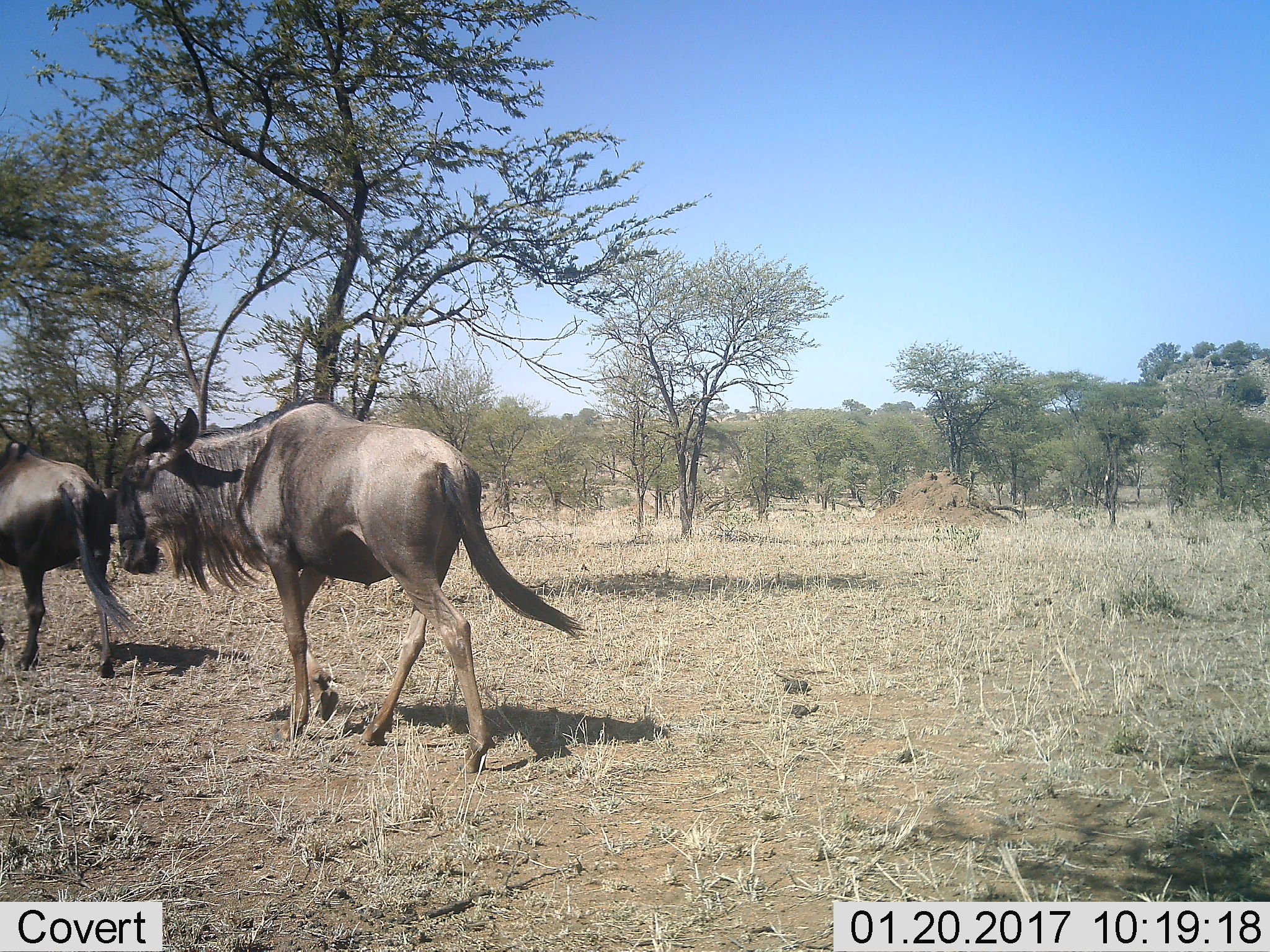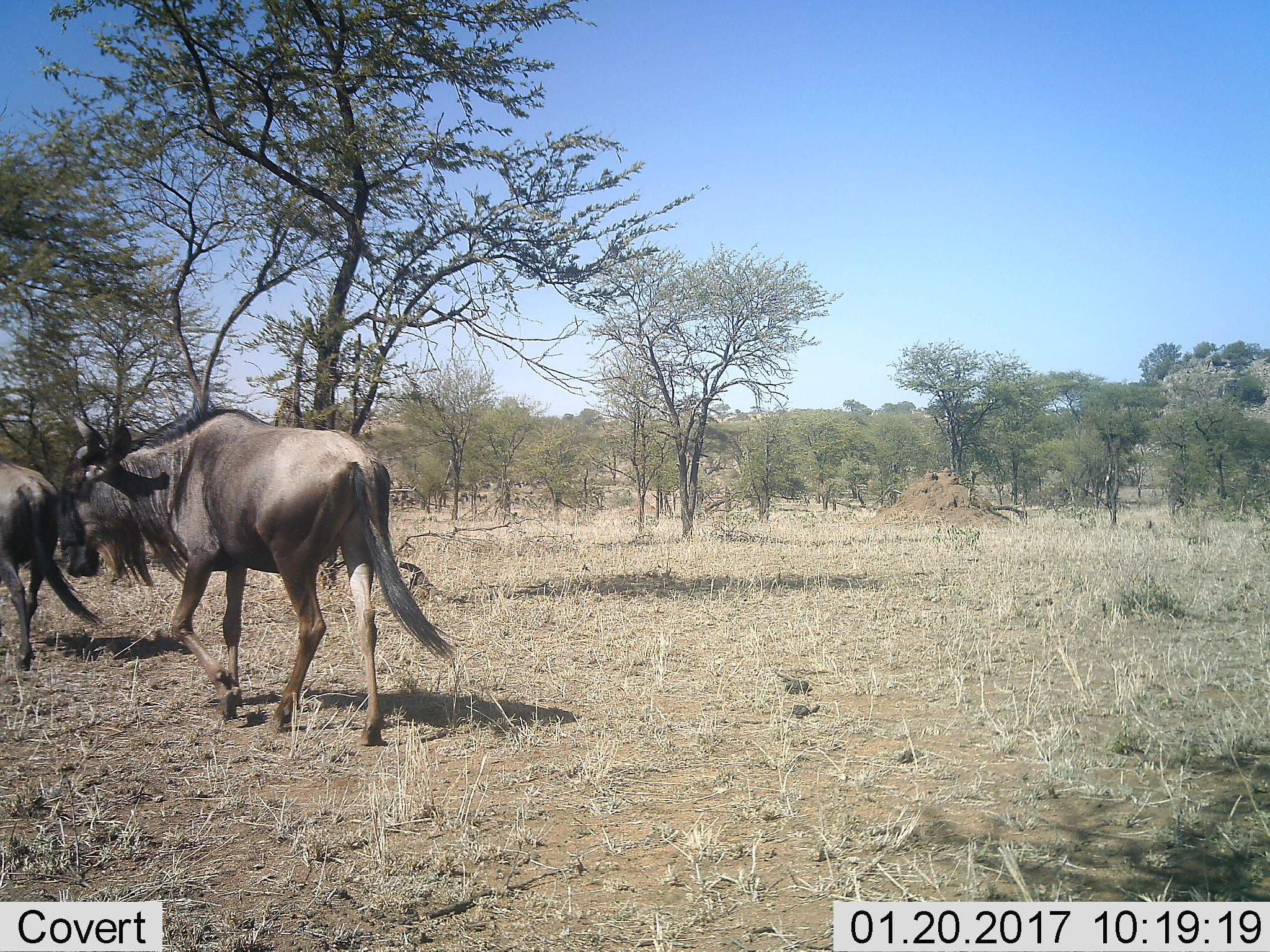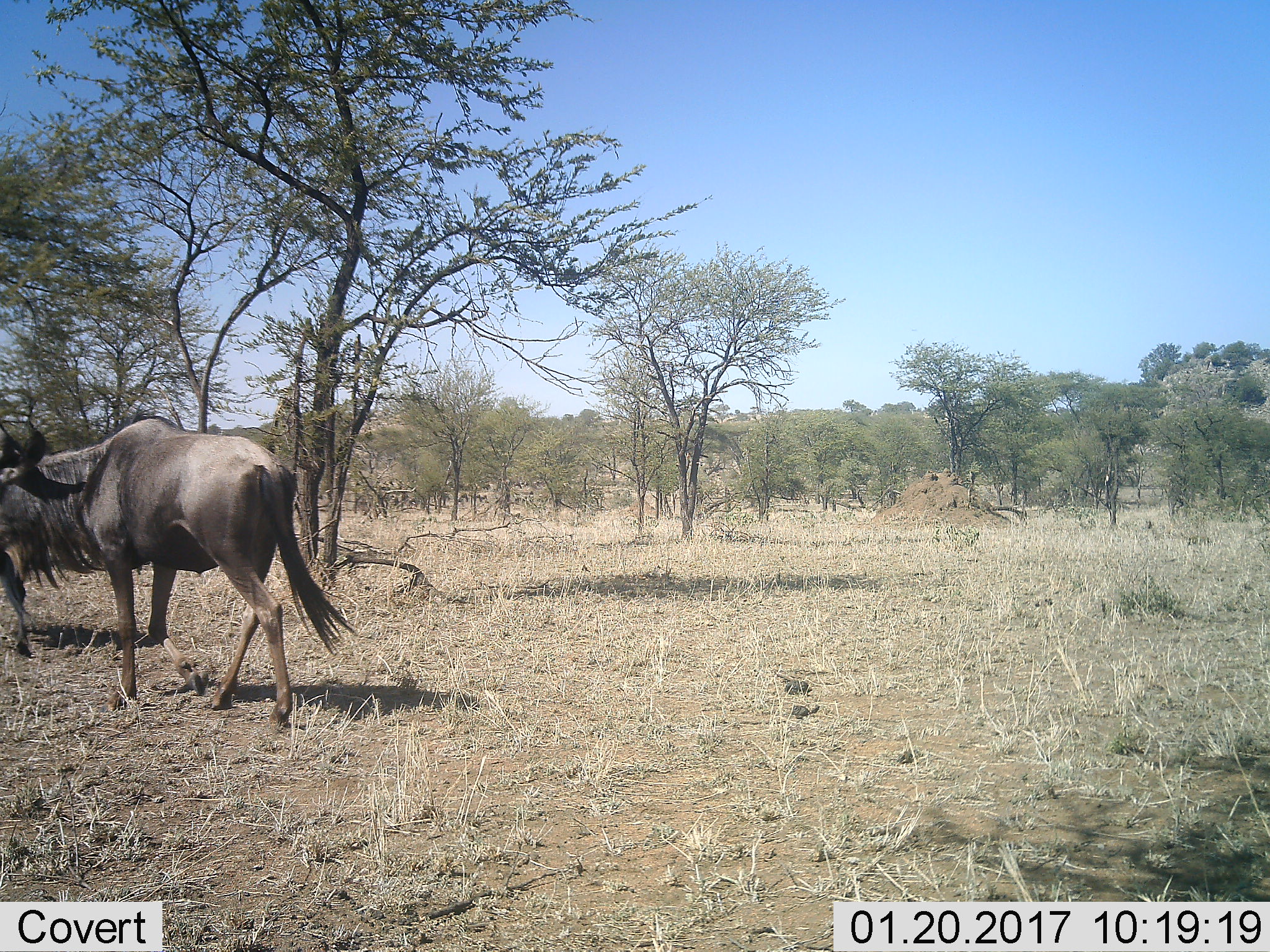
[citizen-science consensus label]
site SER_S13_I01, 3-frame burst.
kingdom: Animalia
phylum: Chordata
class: Mammalia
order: Artiodactyla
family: Bovidae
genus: Connochaetes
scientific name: Connochaetes taurinus taurinus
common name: blue wildebeest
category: wildebeestblue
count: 2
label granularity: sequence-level